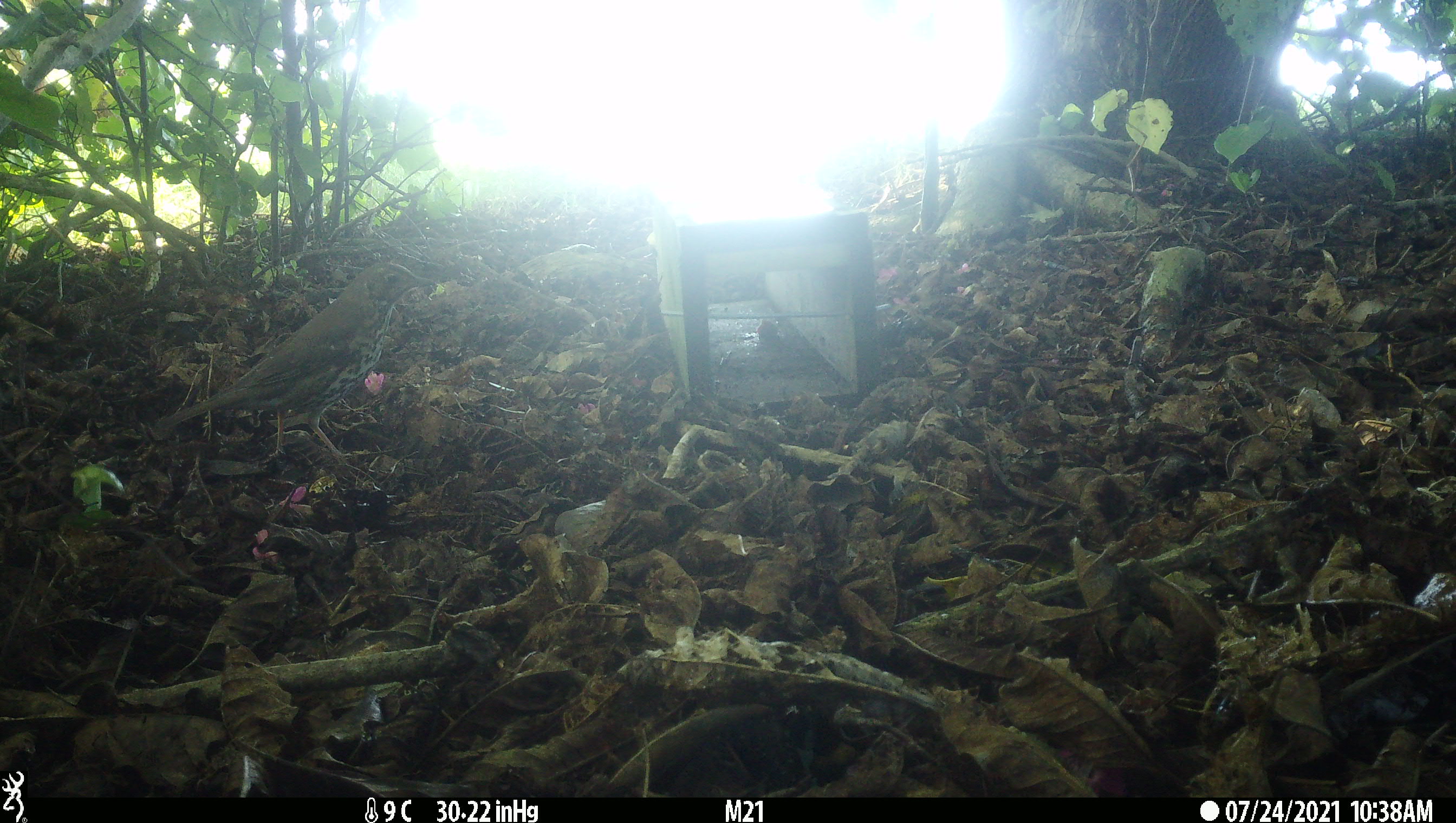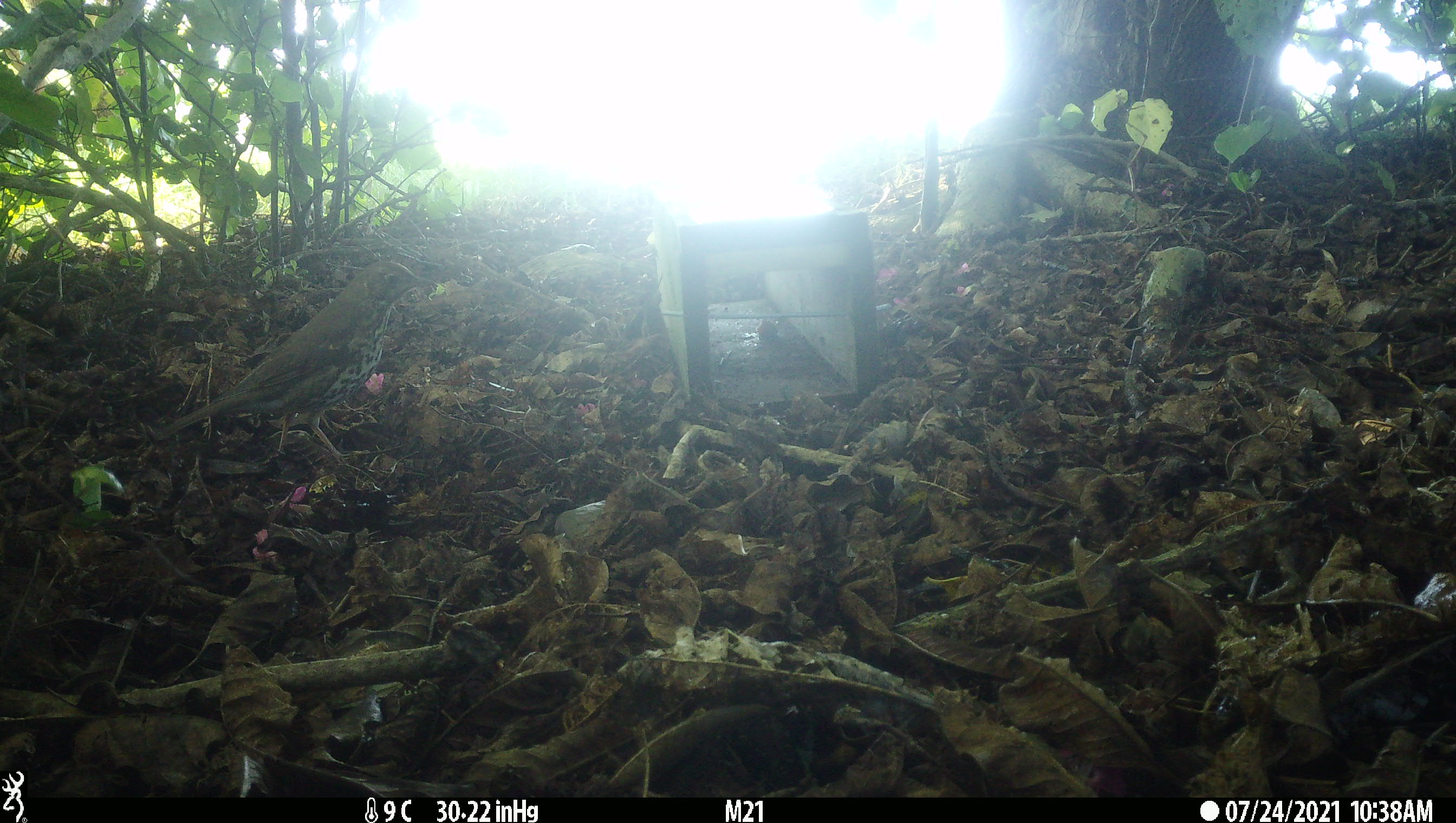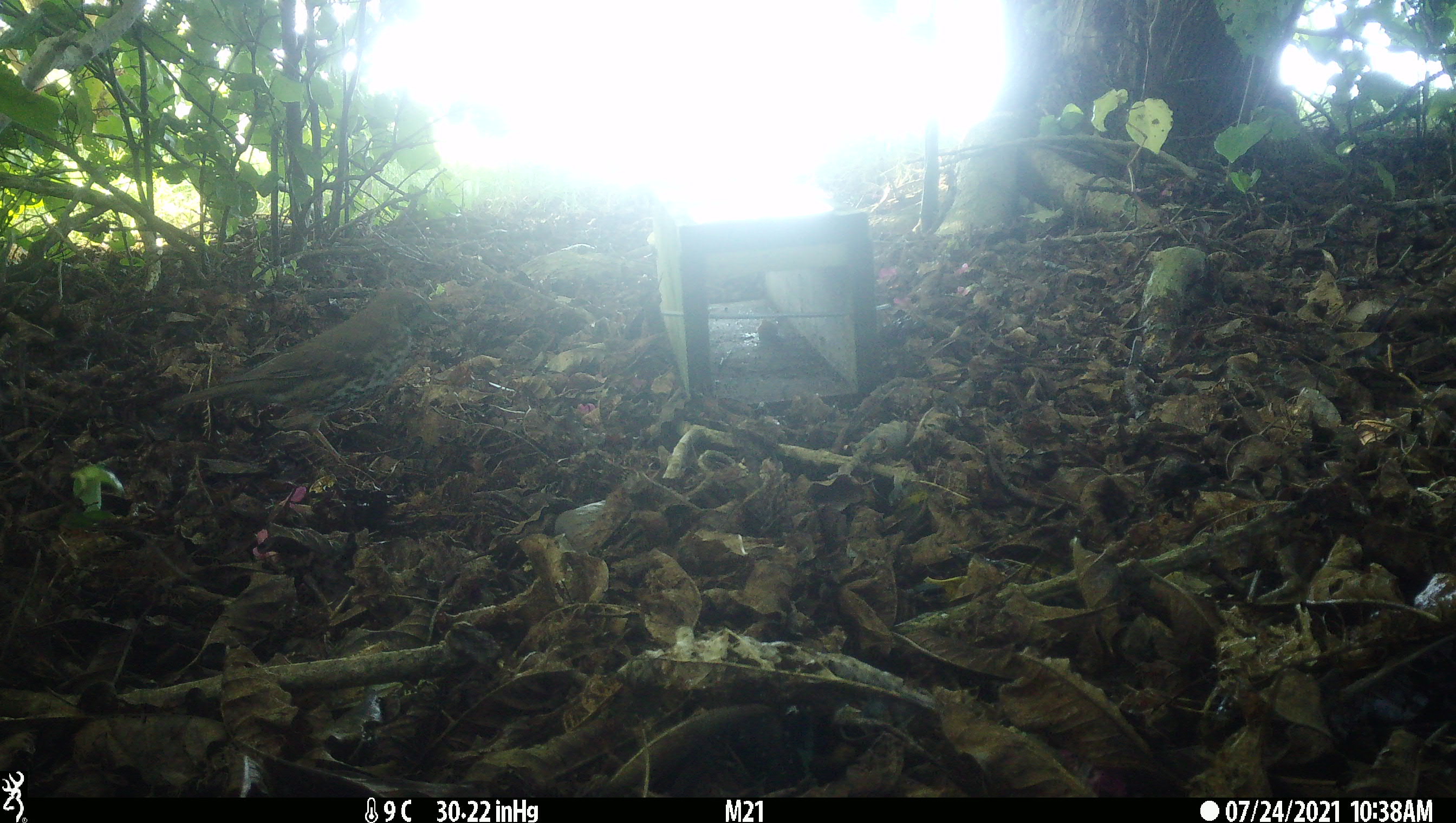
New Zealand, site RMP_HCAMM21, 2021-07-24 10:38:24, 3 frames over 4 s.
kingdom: Animalia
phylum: Chordata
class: Aves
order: Passeriformes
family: Turdidae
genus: Turdus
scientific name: Turdus philomelos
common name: song thrush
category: thrush